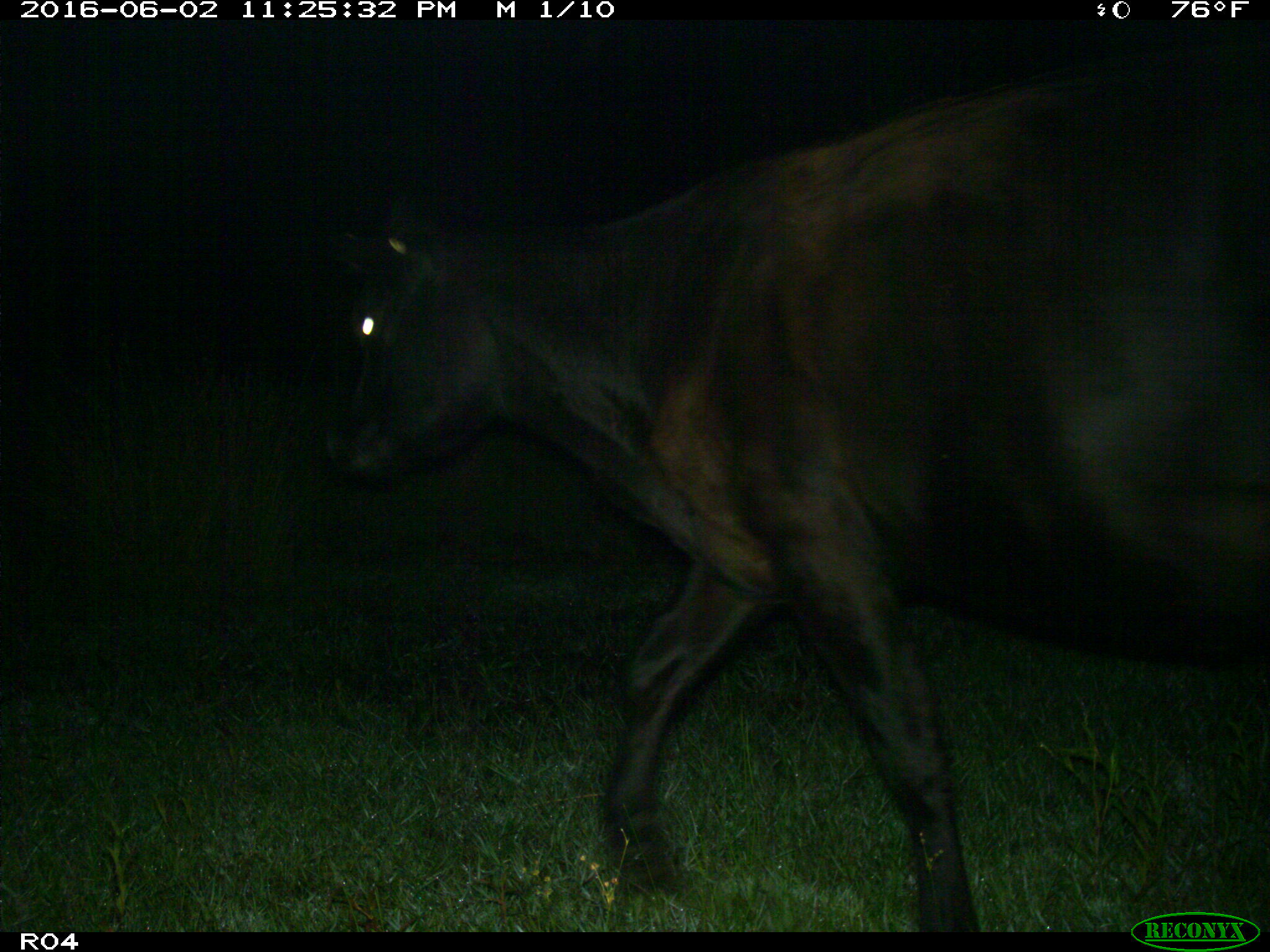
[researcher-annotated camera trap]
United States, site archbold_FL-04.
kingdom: Animalia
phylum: Chordata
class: Mammalia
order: Artiodactyla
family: Bovidae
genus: Bos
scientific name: Bos taurus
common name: domestic cow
Bos taurus (domestic cow).